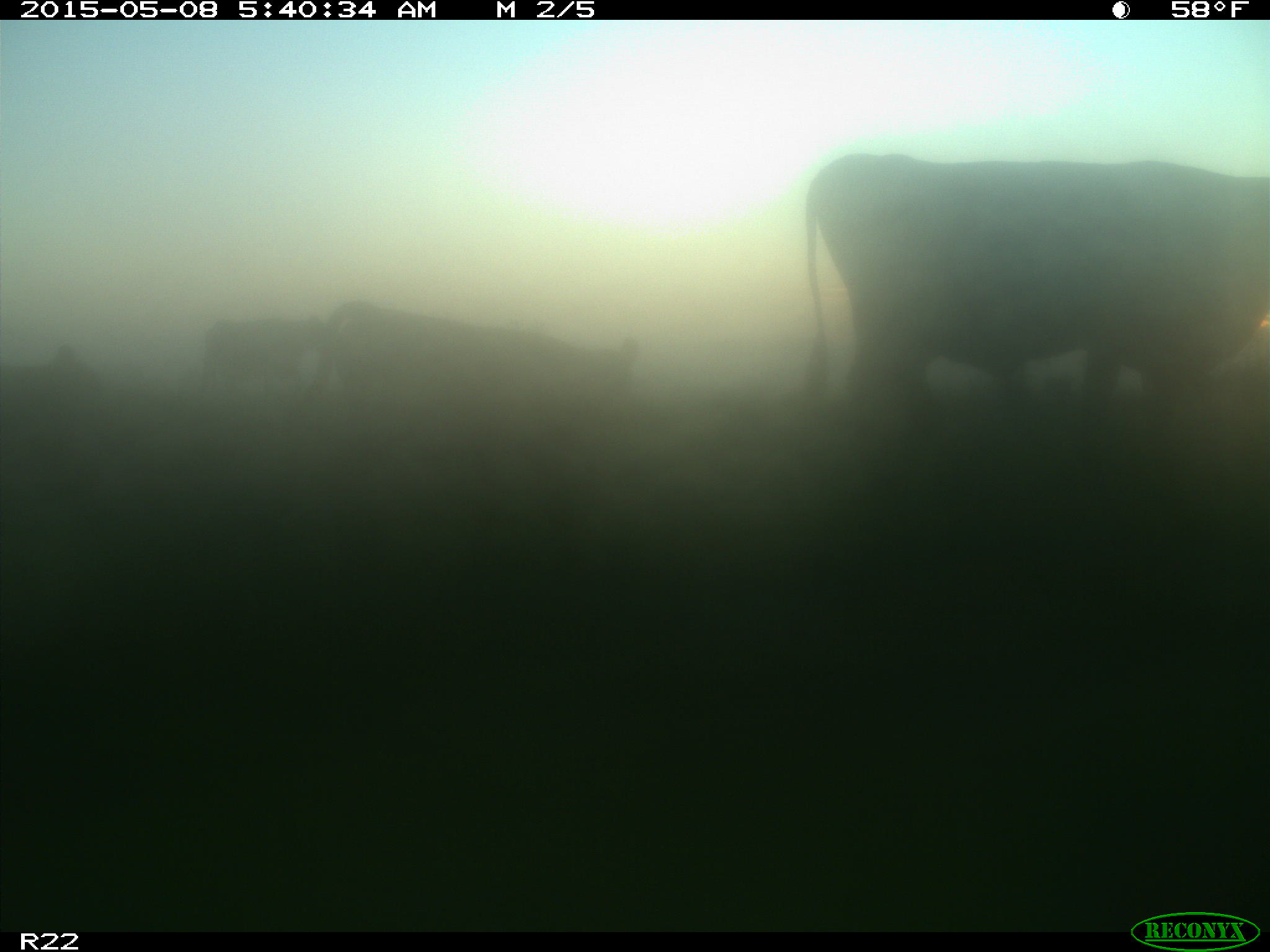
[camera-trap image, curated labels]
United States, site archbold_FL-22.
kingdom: Animalia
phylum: Chordata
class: Mammalia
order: Artiodactyla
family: Bovidae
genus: Bos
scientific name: Bos taurus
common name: domestic cow